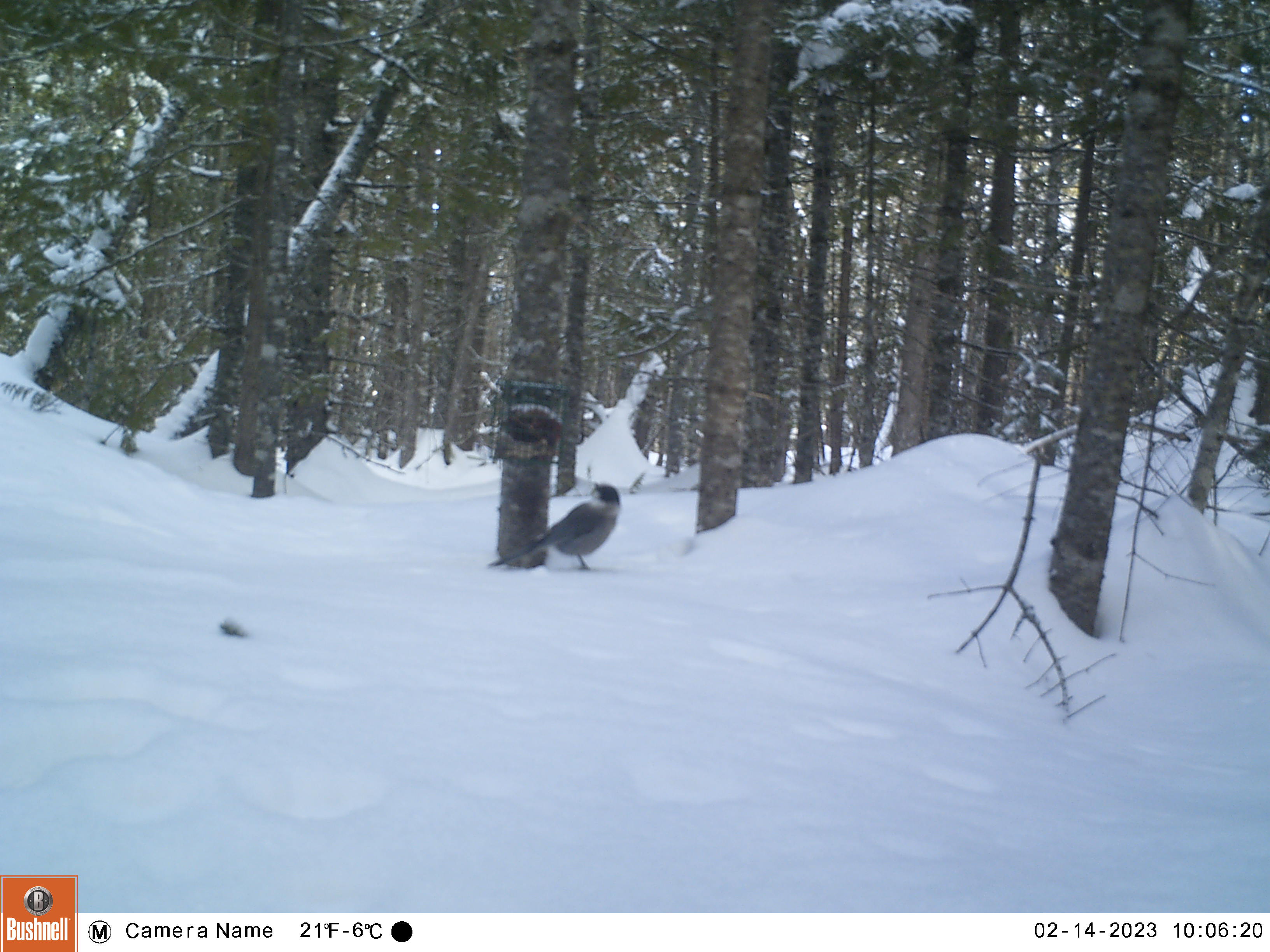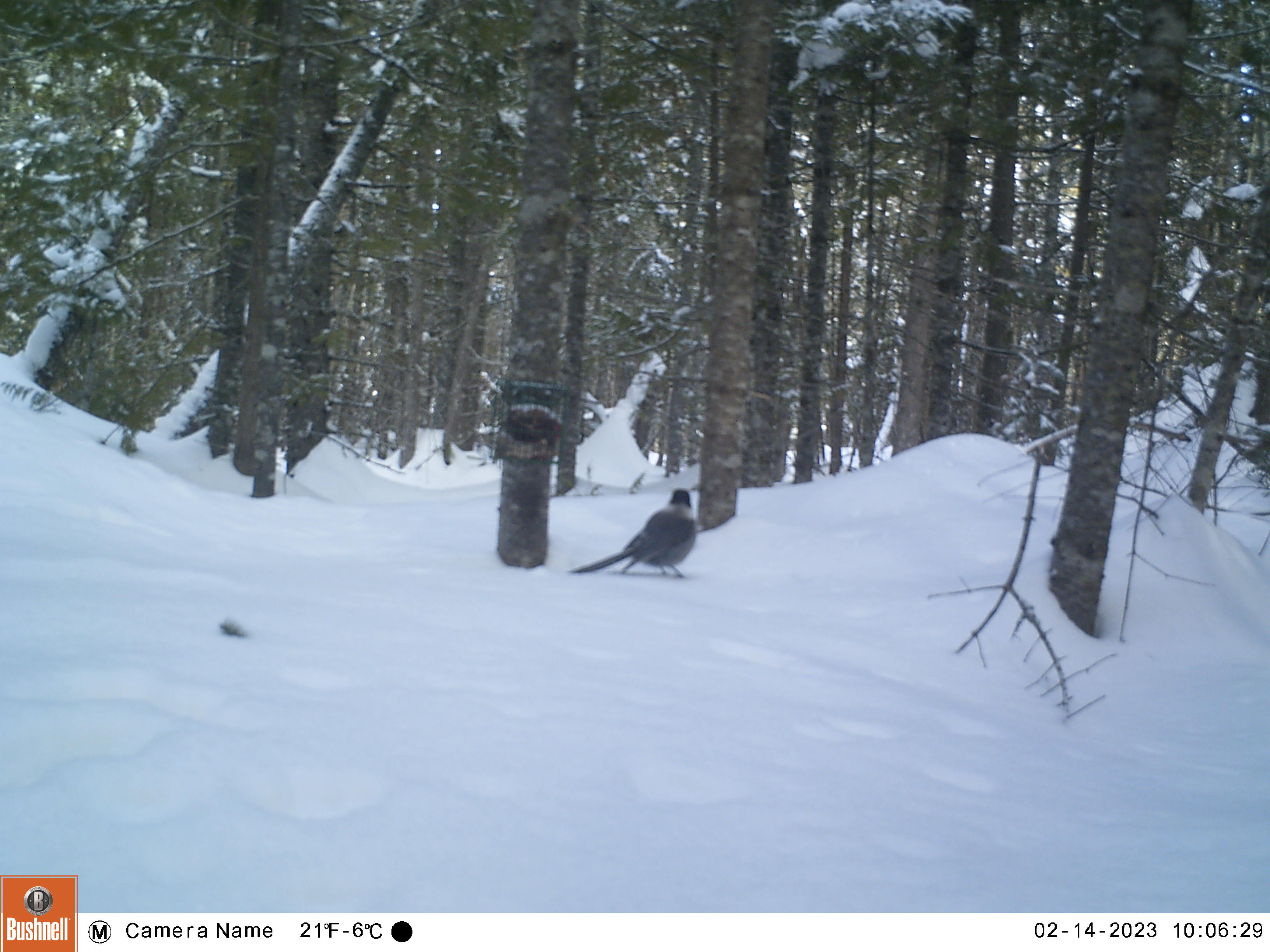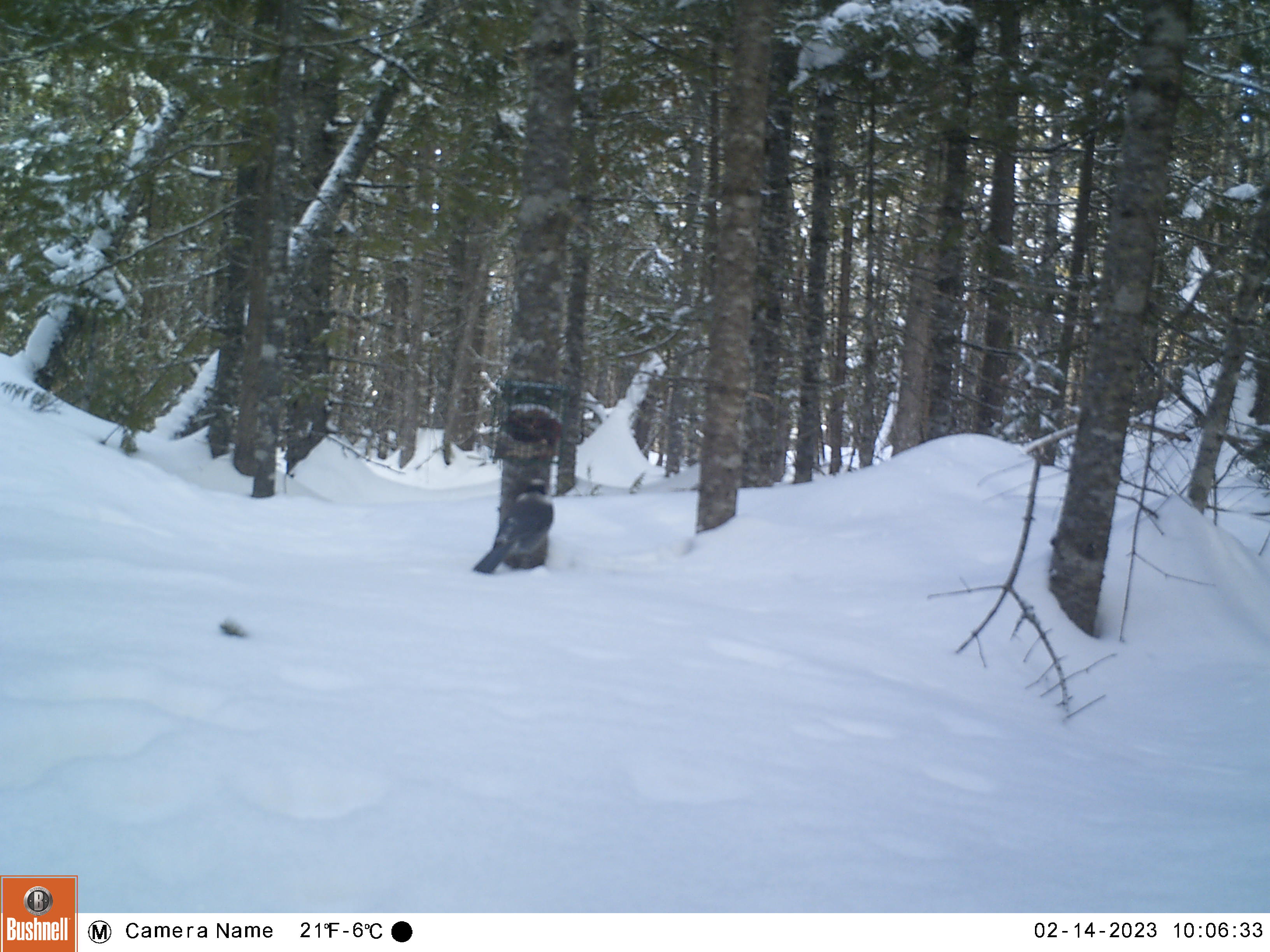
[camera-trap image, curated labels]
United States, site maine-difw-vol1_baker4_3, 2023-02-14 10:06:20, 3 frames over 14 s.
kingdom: Animalia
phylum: Chordata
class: Aves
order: Passeriformes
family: Corvidae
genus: Perisoreus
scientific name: Perisoreus canadensis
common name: canada jay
Canada jay (Perisoreus canadensis).